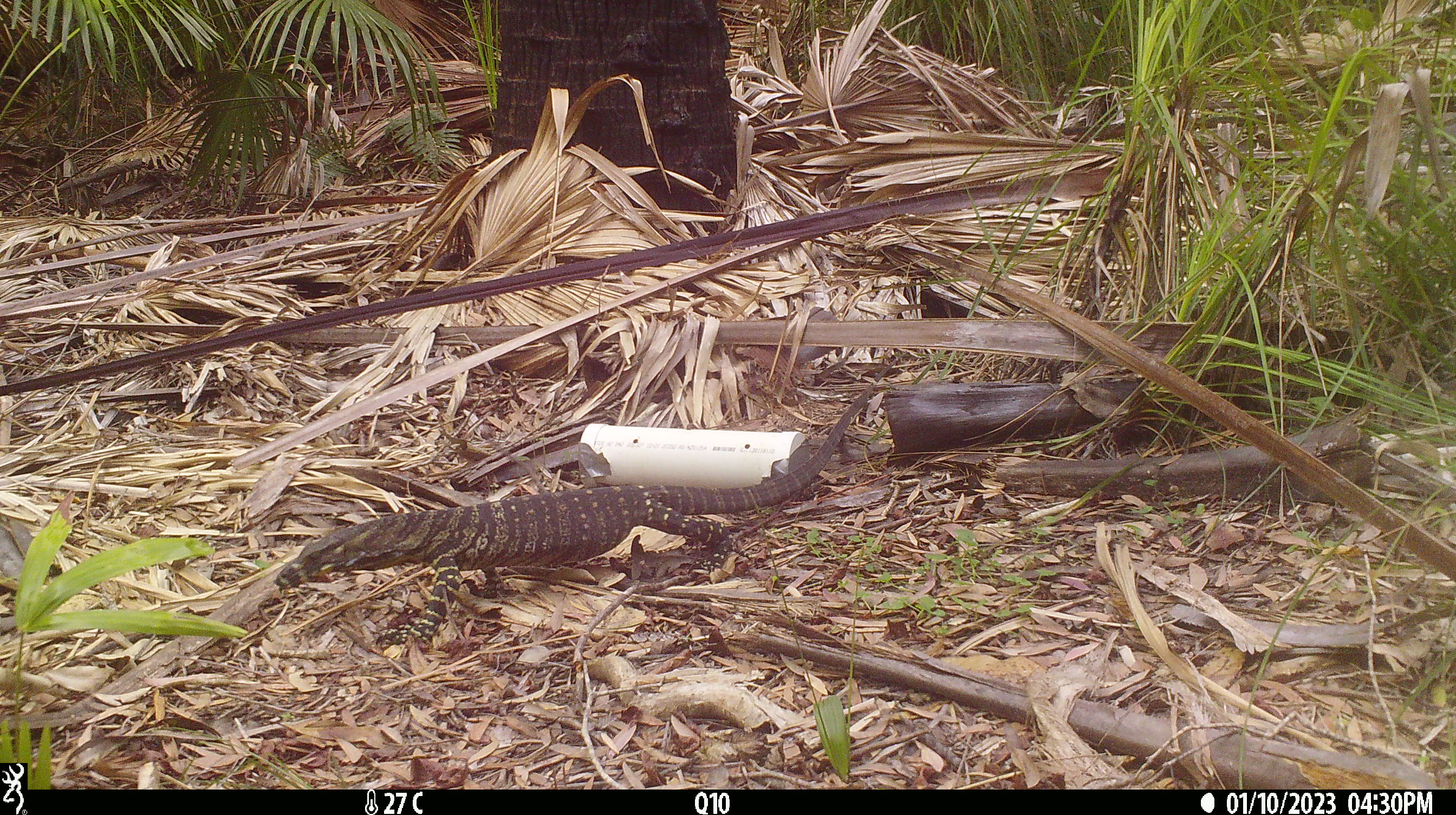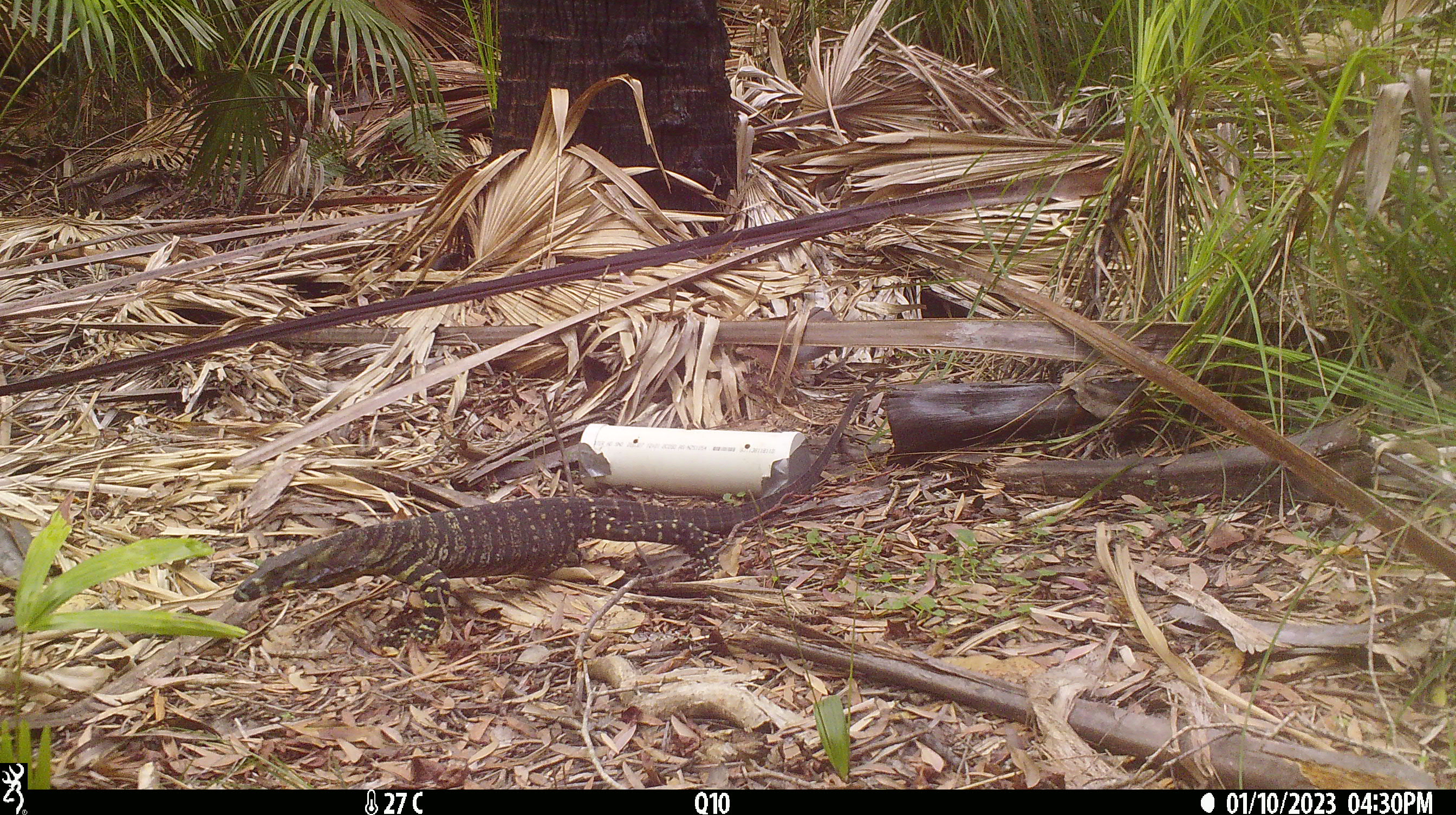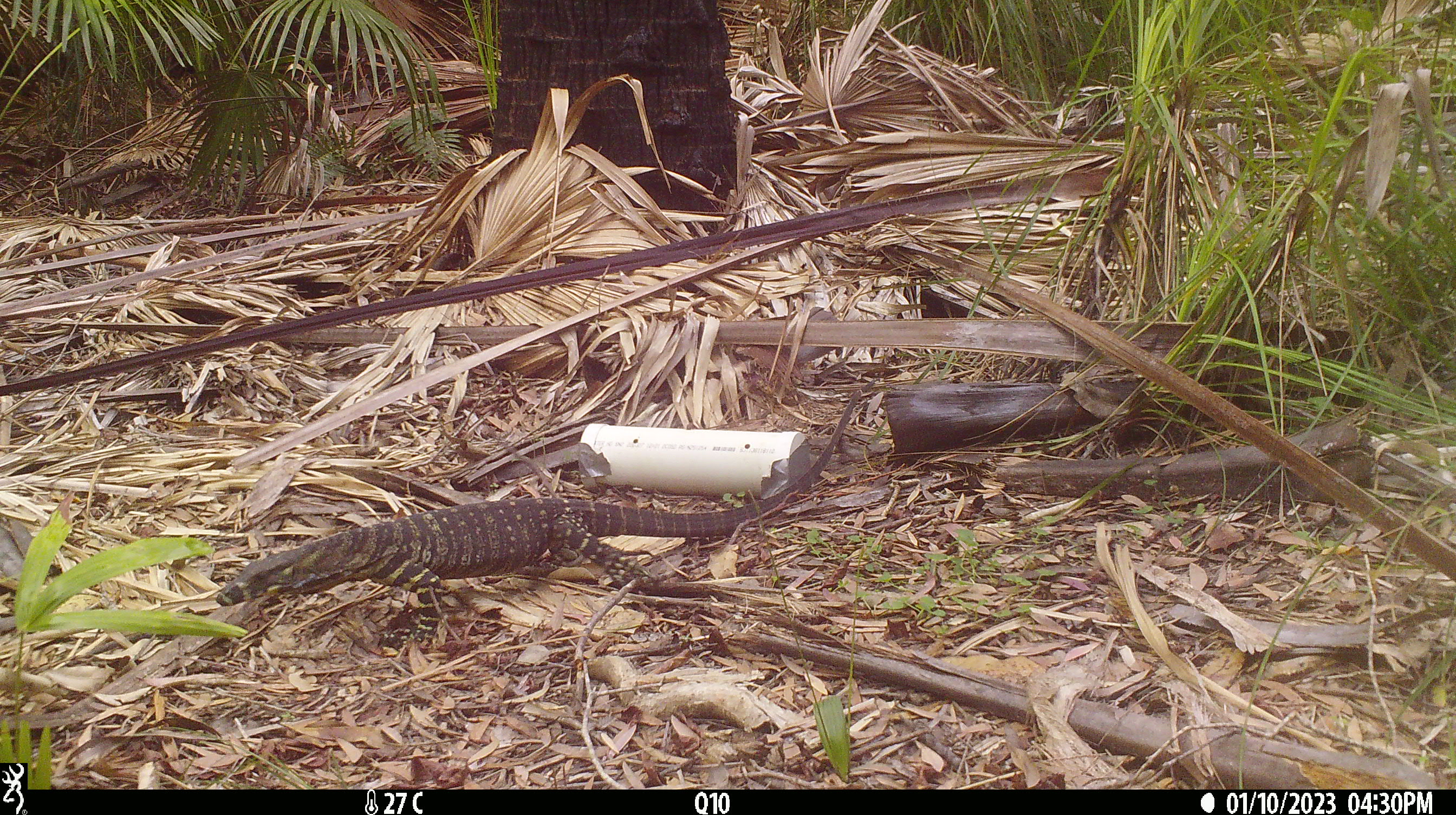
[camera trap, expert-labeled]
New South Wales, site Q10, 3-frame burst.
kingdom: Animalia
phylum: Chordata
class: Reptilia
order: Squamata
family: Varanidae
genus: Varanus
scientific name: Varanus varius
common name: lace monitor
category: goanna